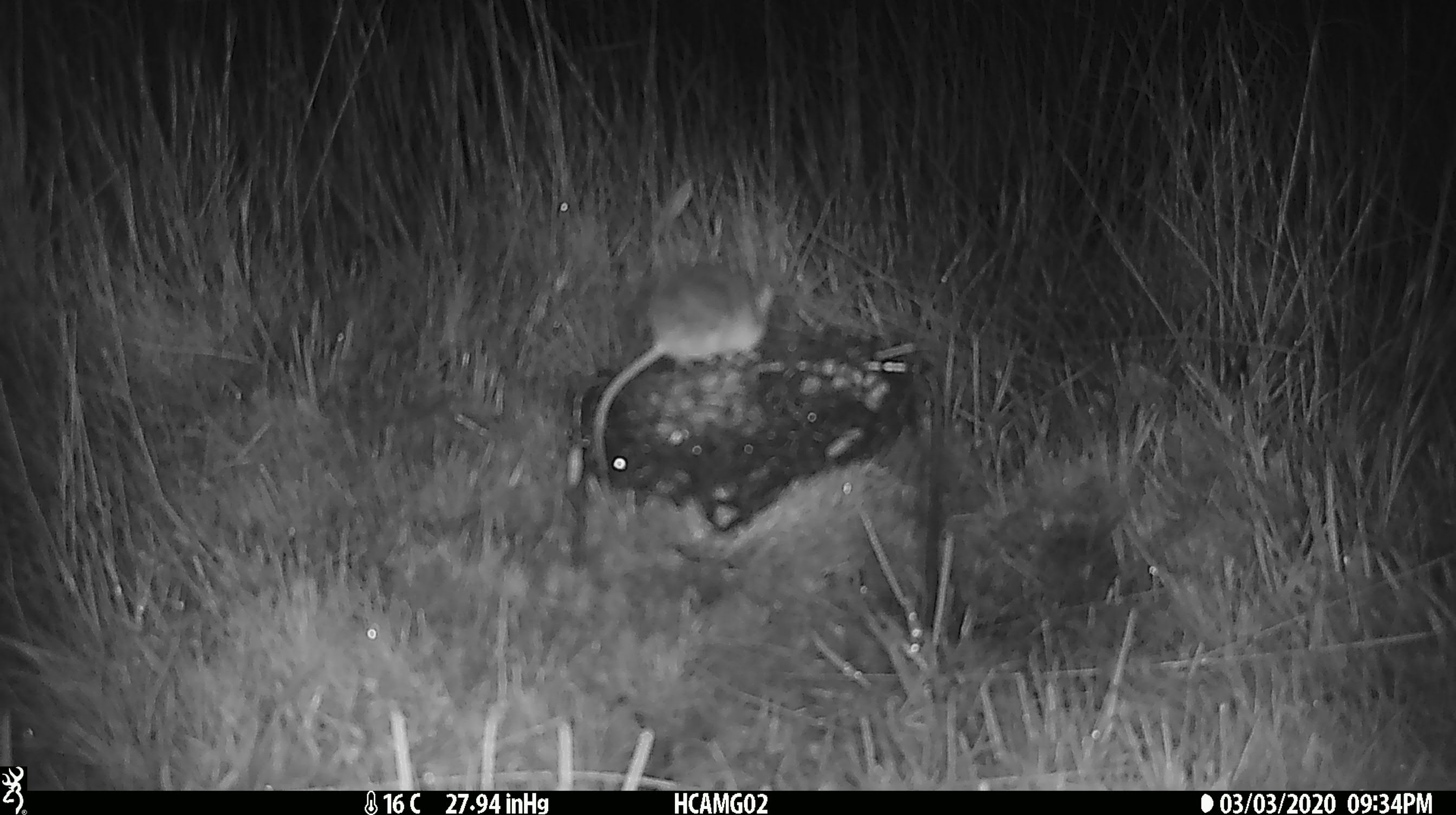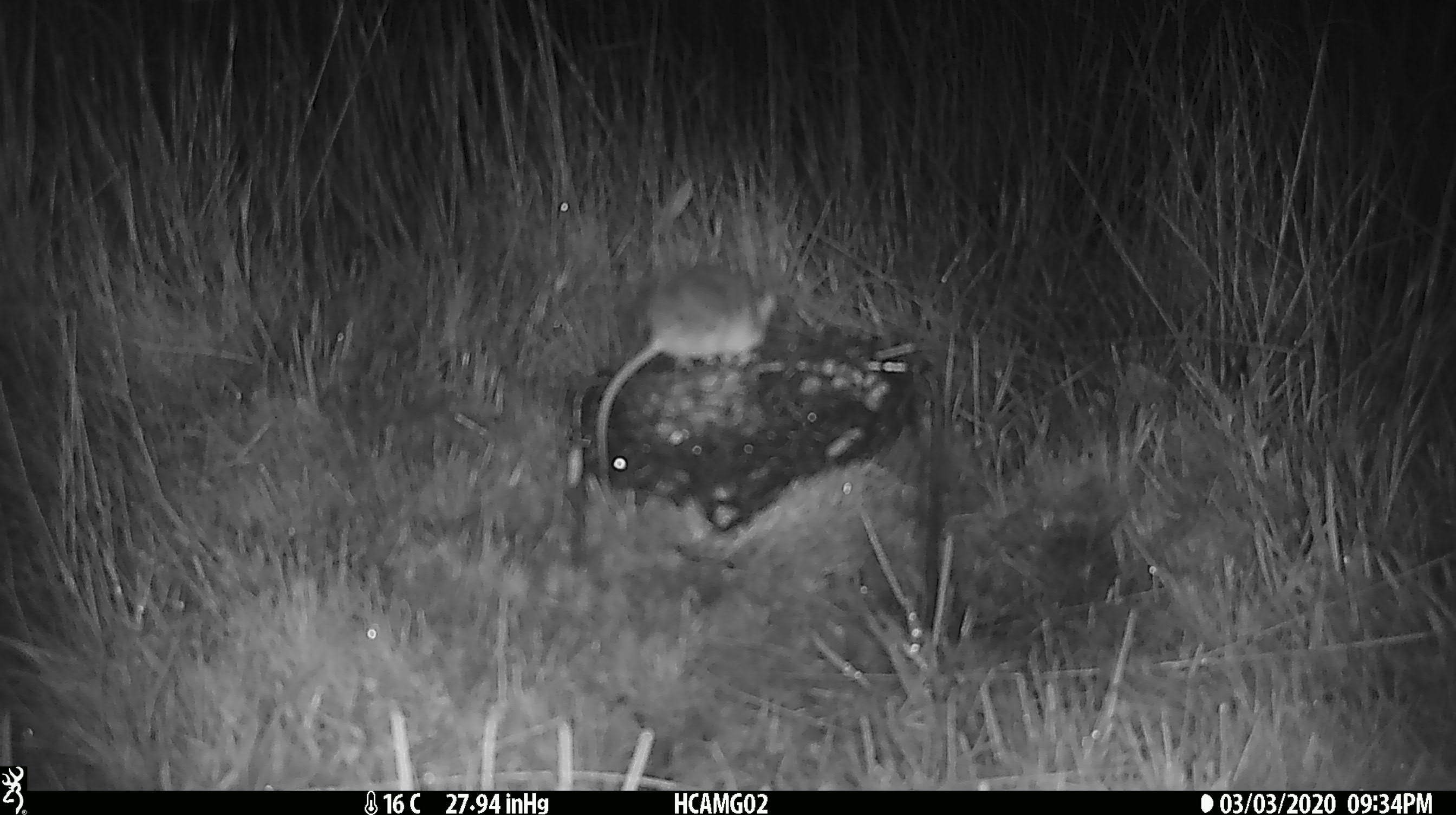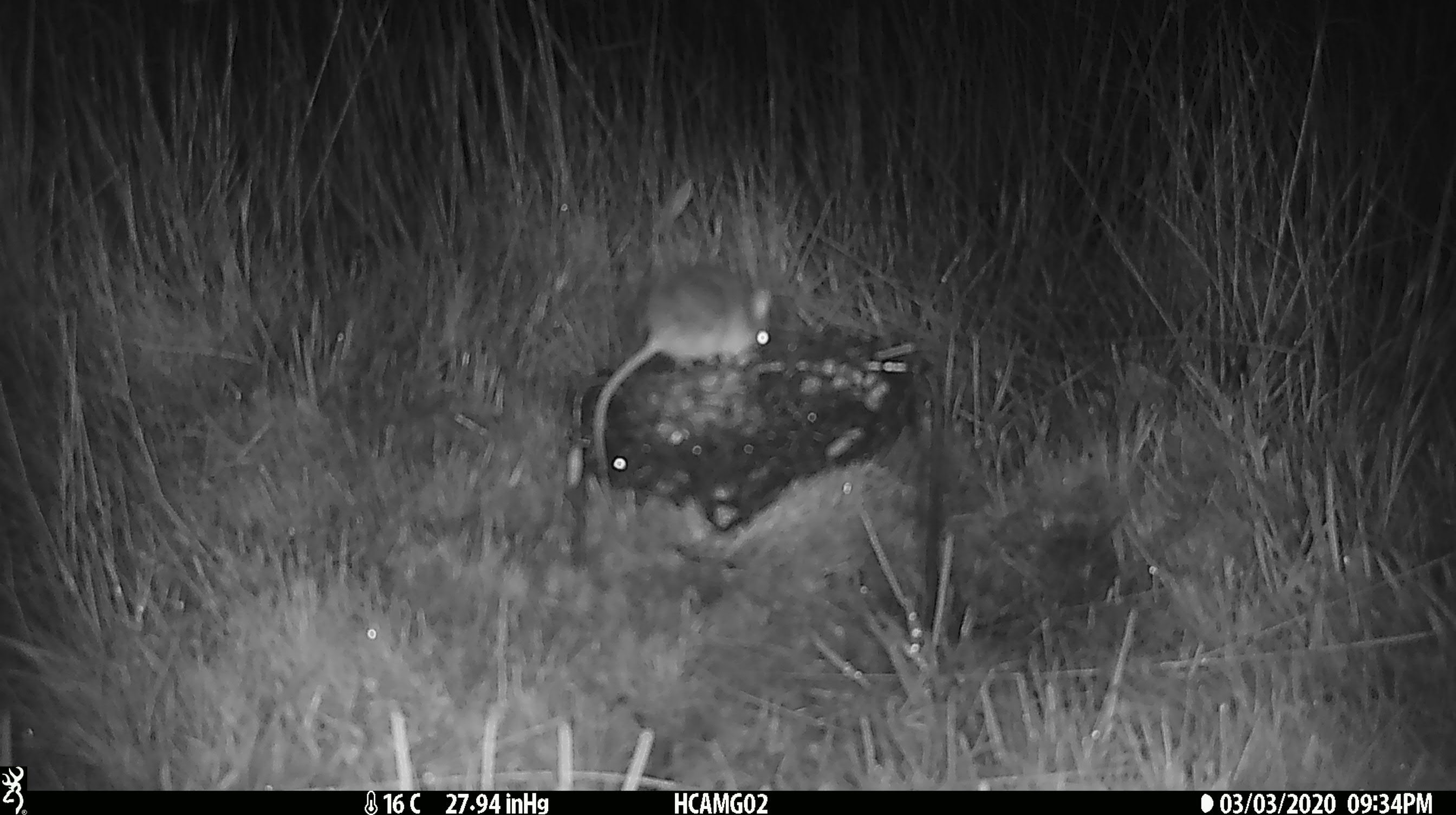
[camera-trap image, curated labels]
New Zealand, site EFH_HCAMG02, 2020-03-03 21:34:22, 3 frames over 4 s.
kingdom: Animalia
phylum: Chordata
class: Mammalia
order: Rodentia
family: Muridae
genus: Mus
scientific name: Mus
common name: mouse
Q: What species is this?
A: Mouse (Mus).